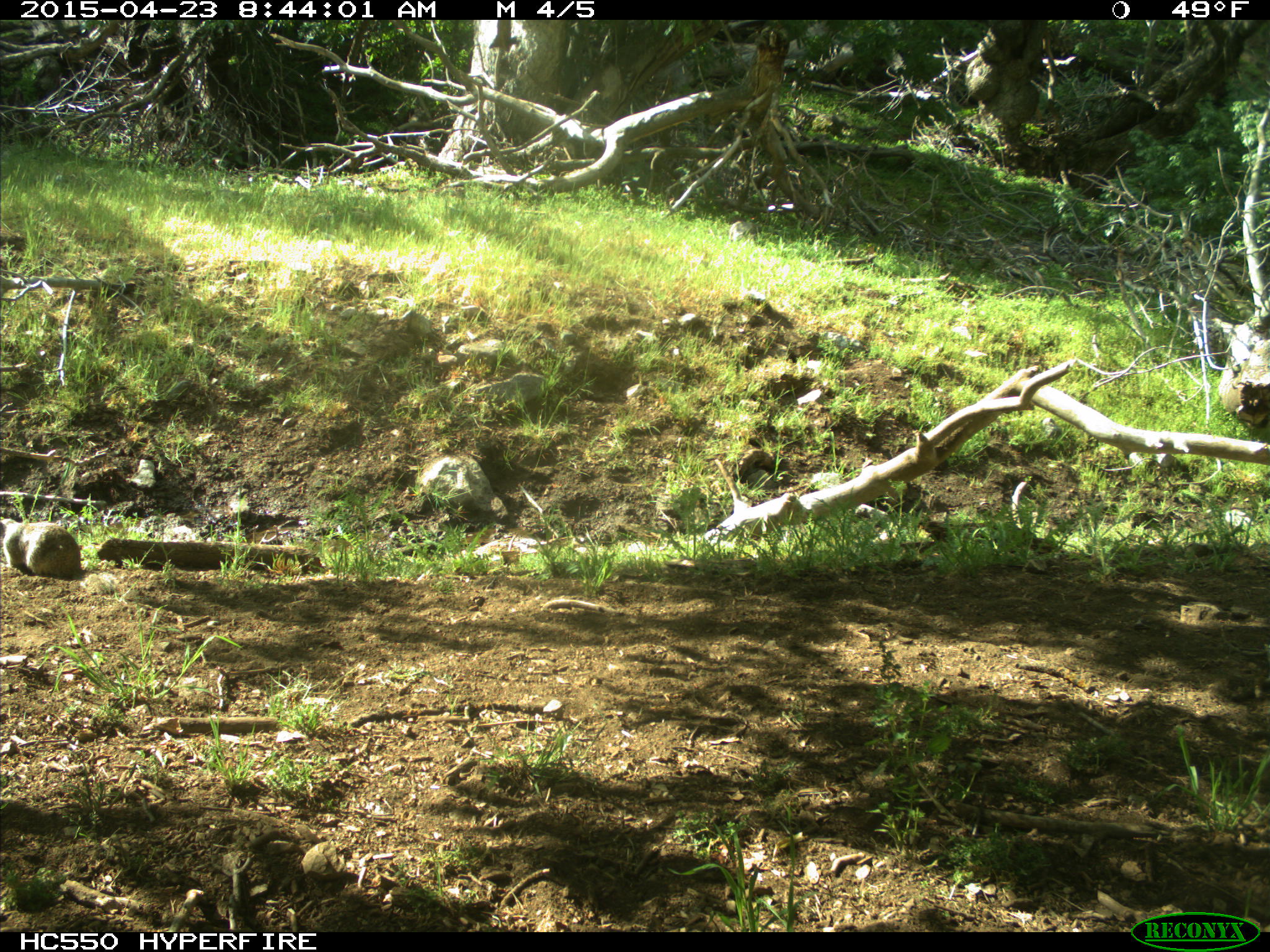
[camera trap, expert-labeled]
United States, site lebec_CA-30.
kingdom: Animalia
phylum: Chordata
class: Mammalia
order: Rodentia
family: Sciuridae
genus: Otospermophilus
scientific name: Otospermophilus beecheyi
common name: california ground squirrel